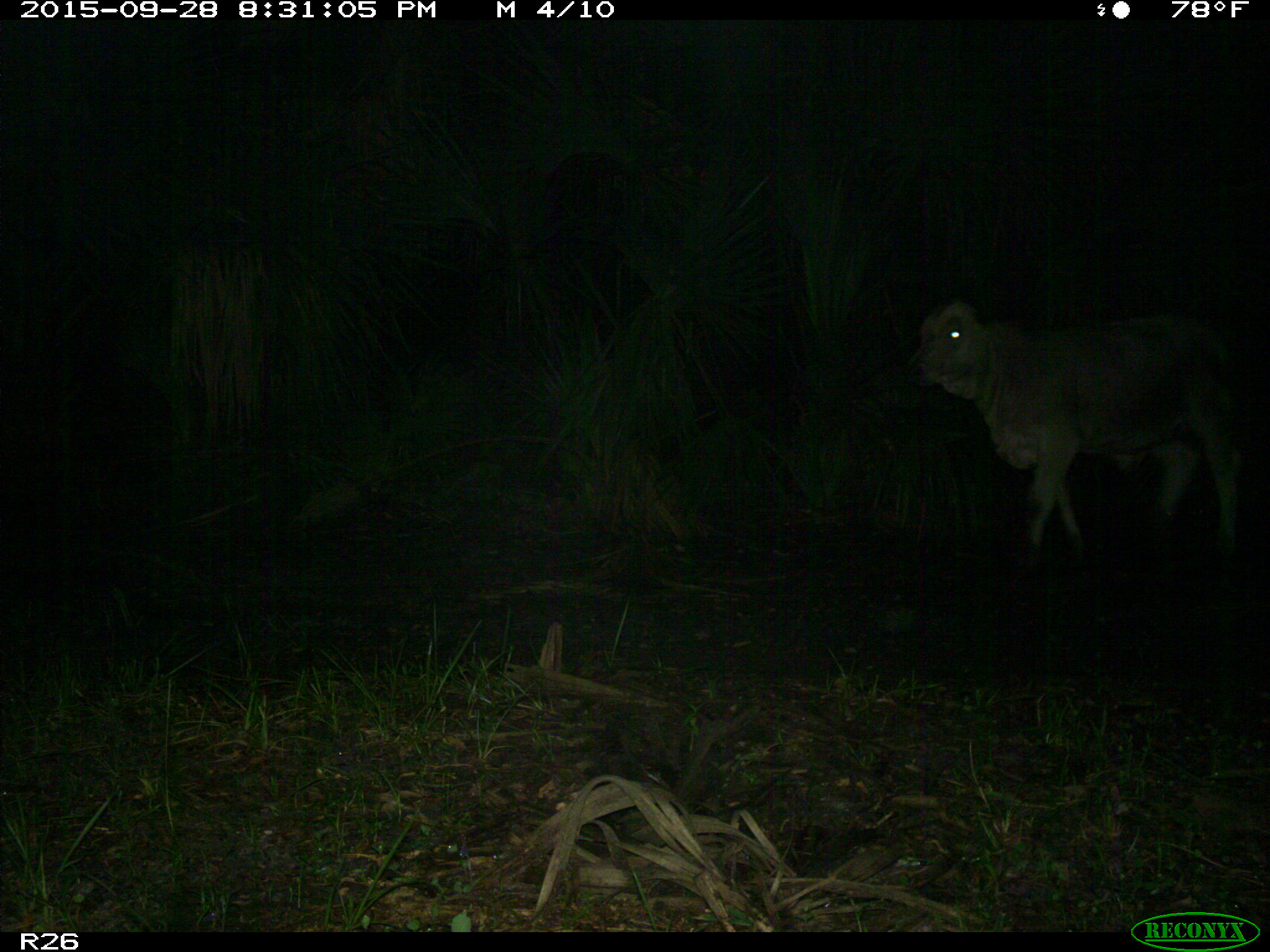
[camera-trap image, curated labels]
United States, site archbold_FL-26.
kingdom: Animalia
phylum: Chordata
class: Mammalia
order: Artiodactyla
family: Bovidae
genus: Bos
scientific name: Bos taurus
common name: domestic cow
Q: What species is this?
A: Bos taurus (domestic cow).